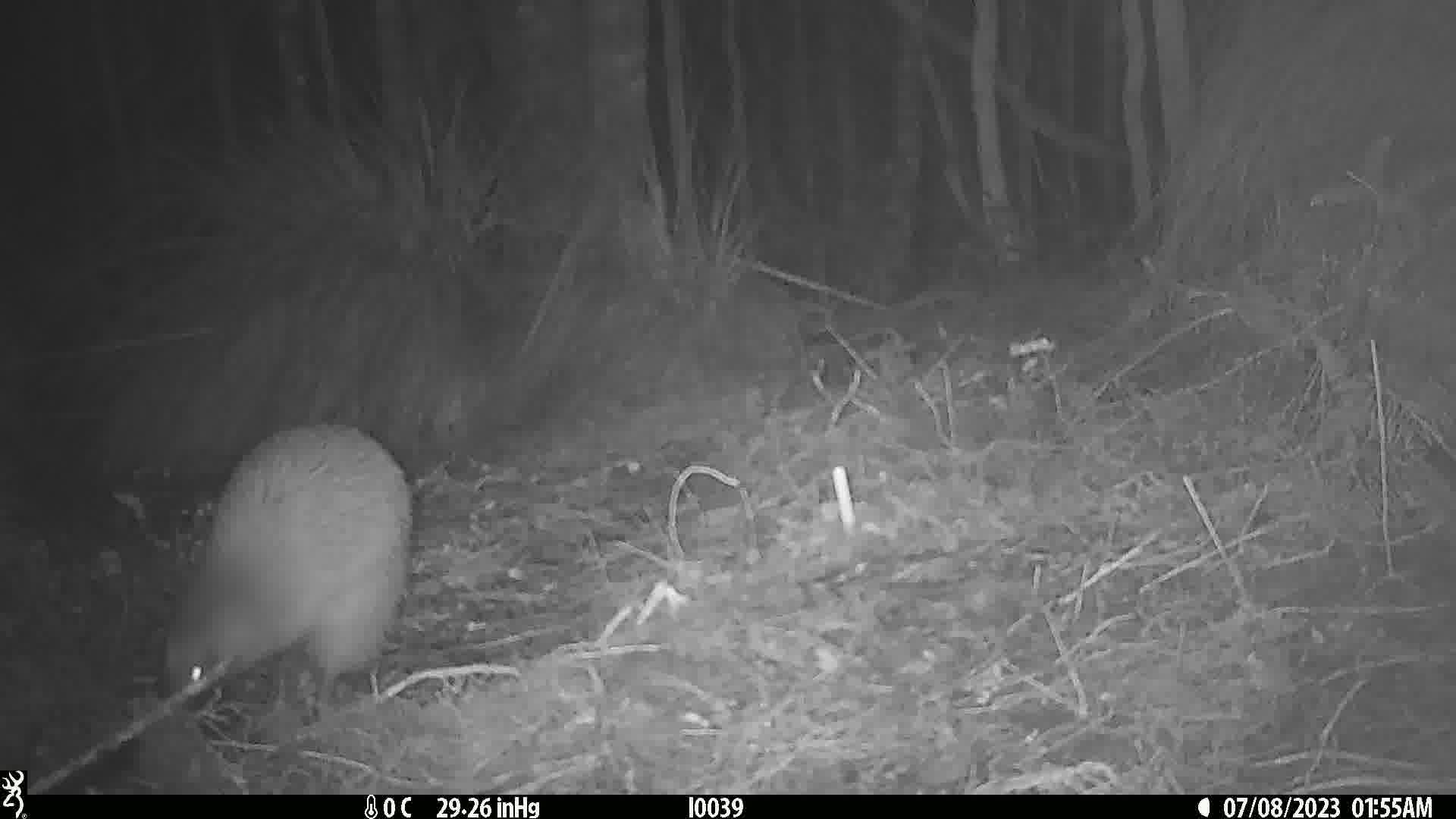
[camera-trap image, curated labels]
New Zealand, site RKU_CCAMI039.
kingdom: Animalia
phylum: Chordata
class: Aves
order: Apterygiformes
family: Apterygidae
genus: Apteryx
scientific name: Apteryx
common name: kiwi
Kiwi (Apteryx).